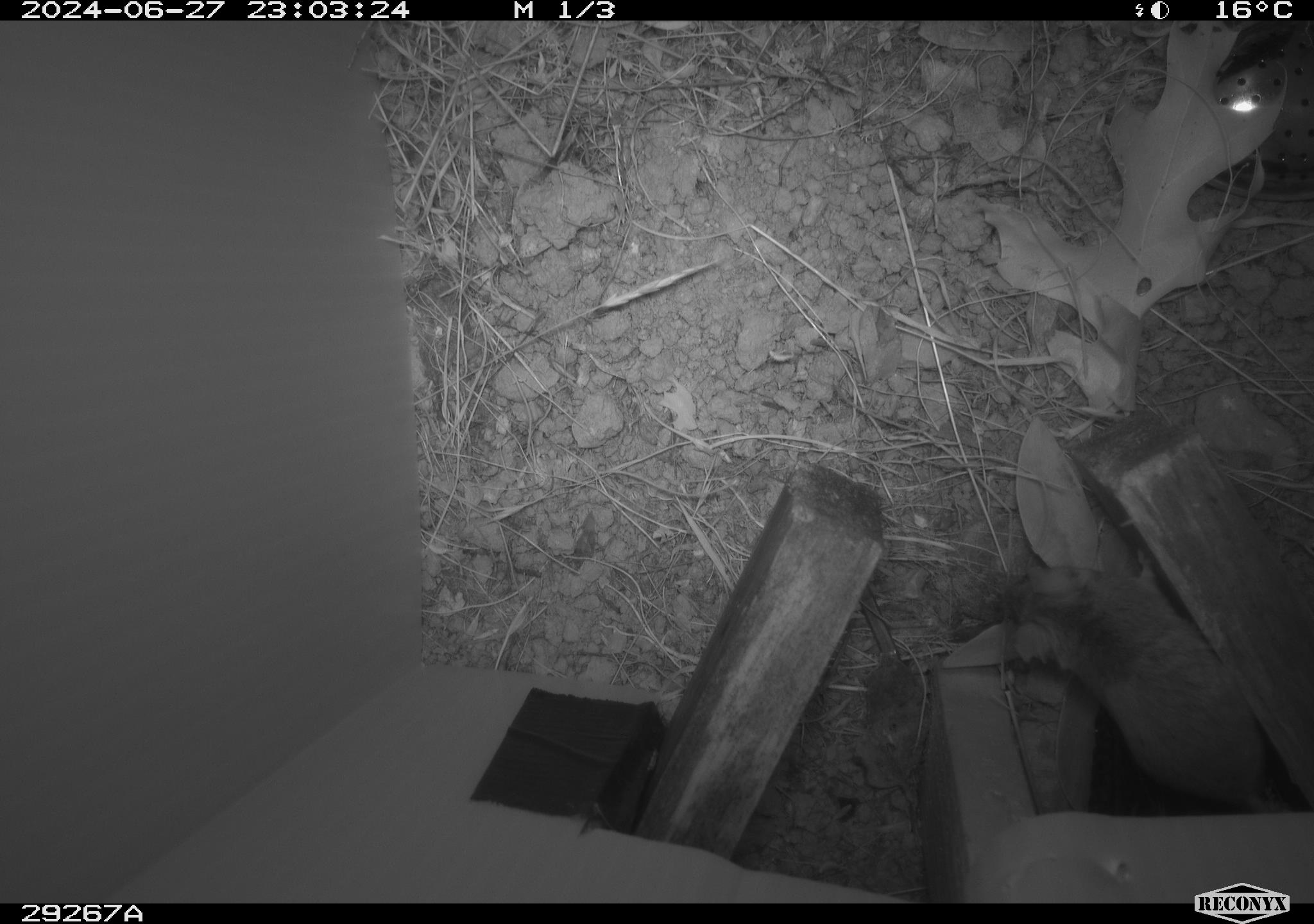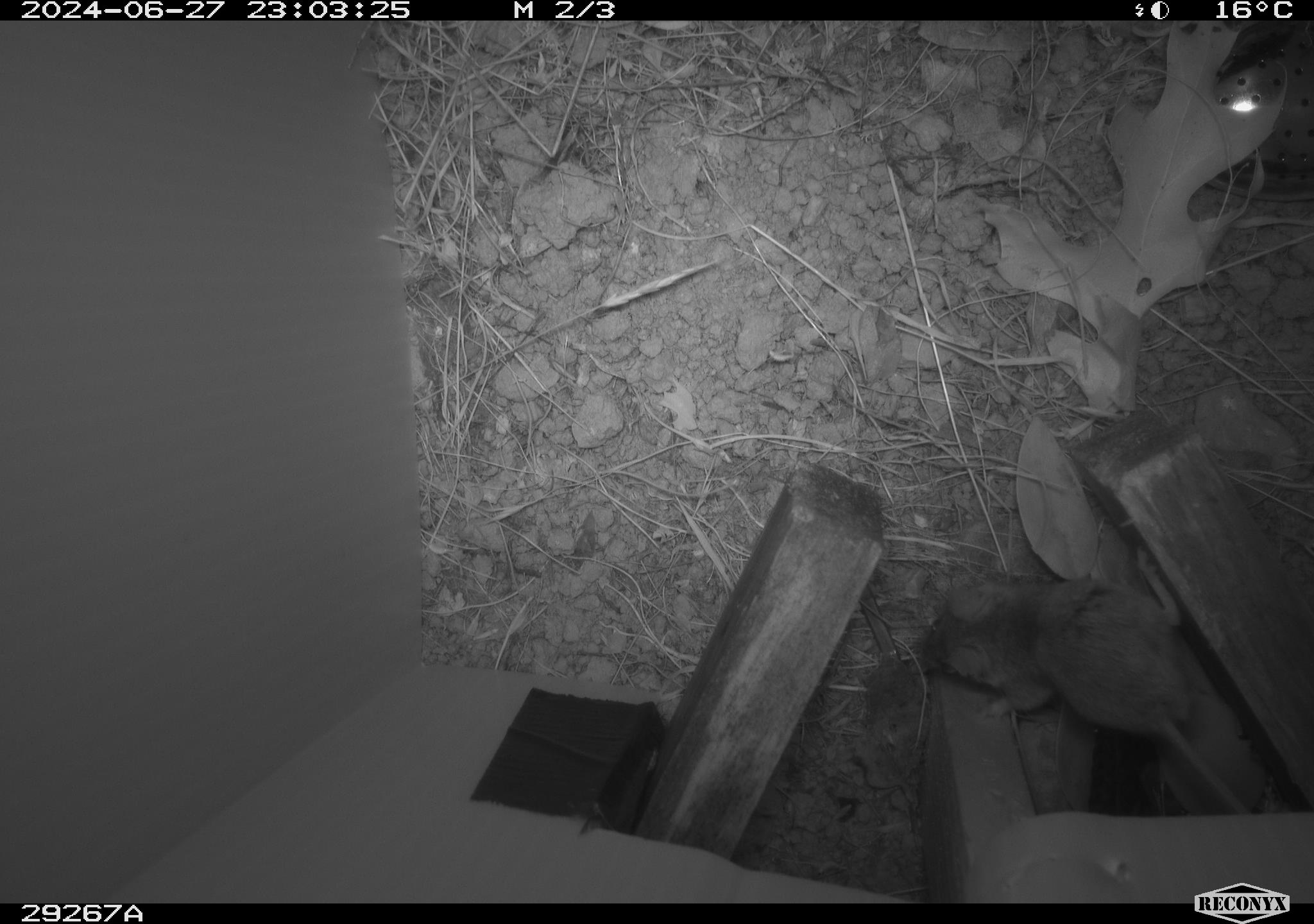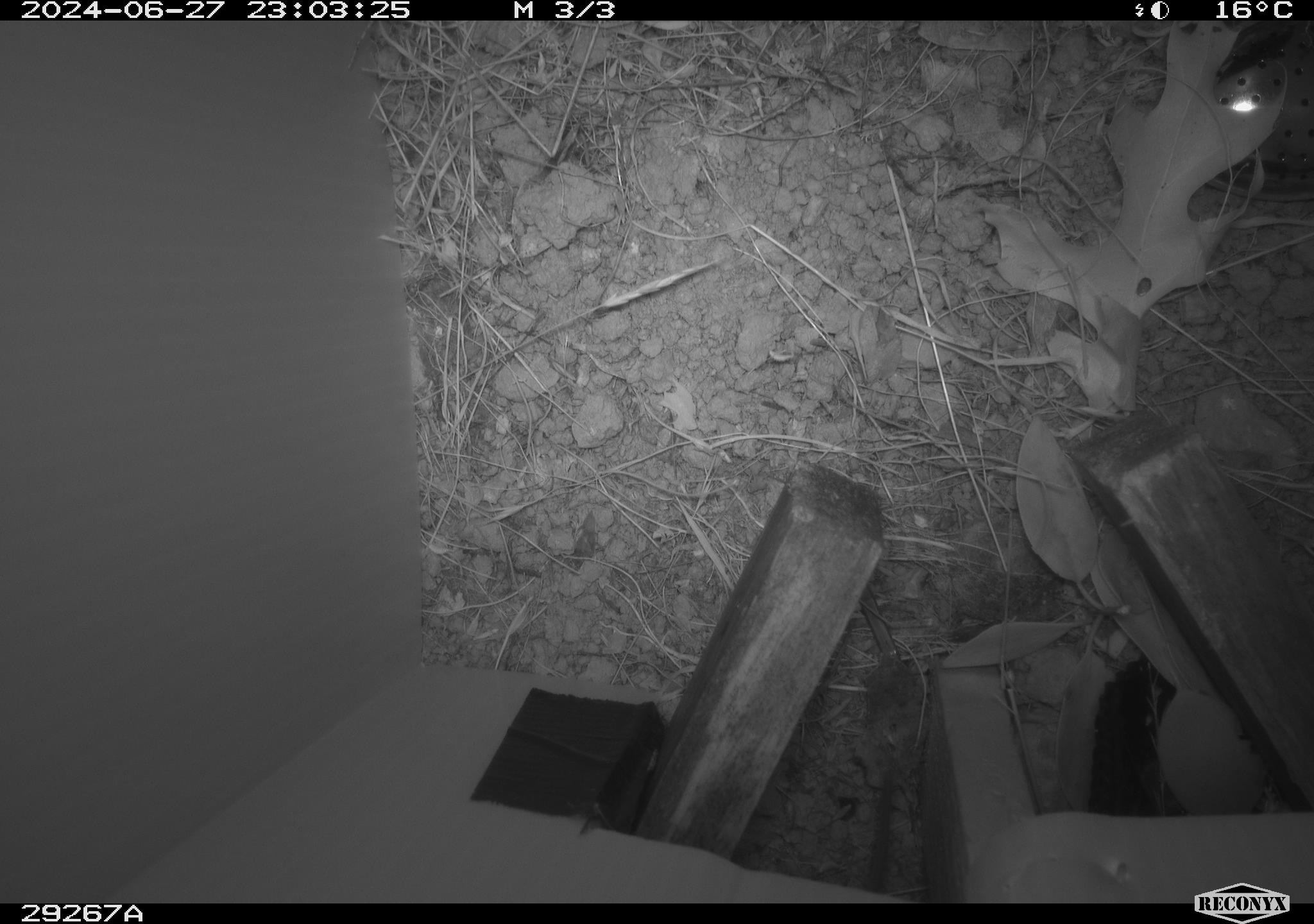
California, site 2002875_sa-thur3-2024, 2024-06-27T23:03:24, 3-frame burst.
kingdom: Animalia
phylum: Chordata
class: Mammalia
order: Rodentia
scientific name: Rodentia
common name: mouse species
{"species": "mouse species (Rodentia)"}